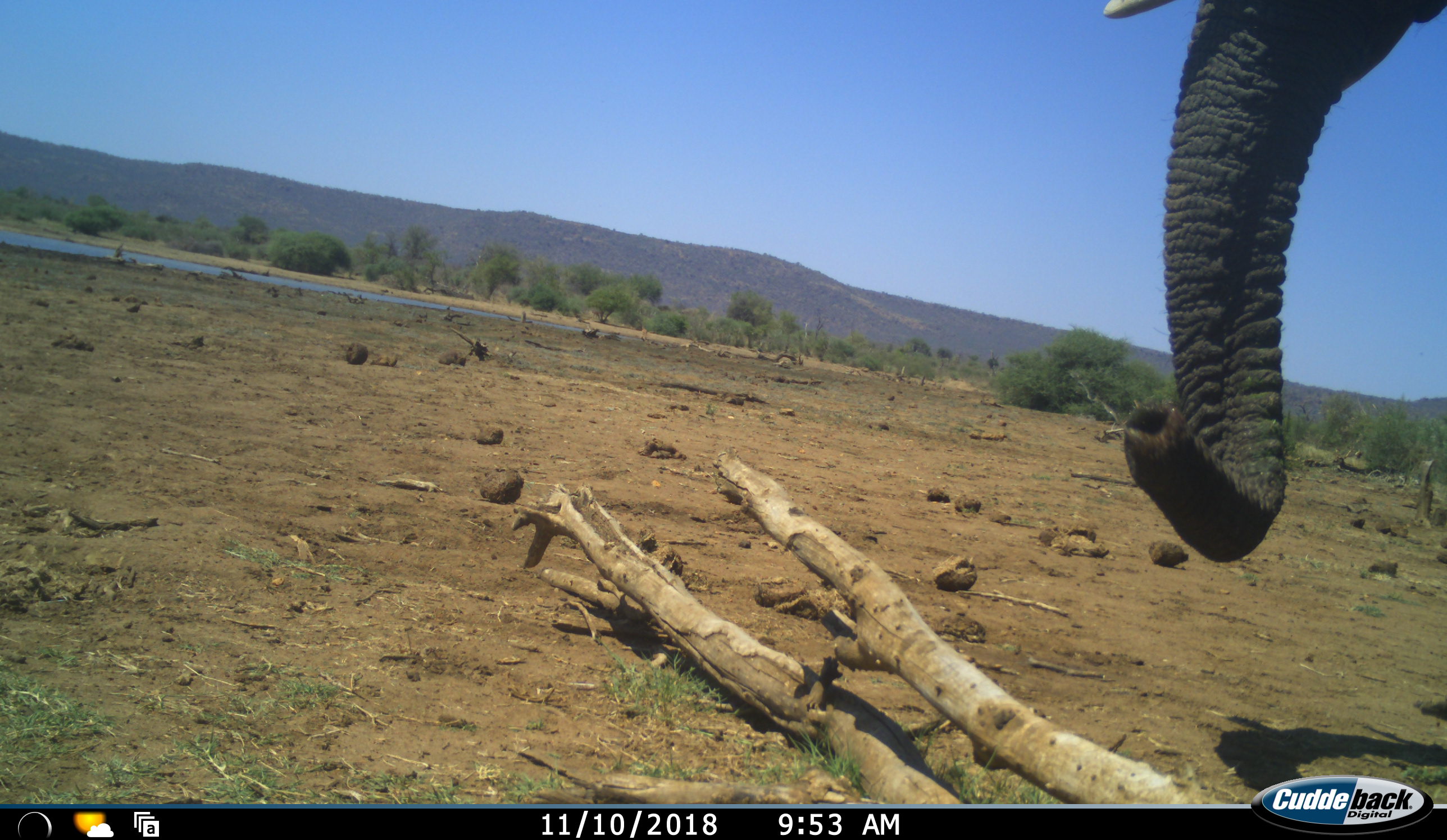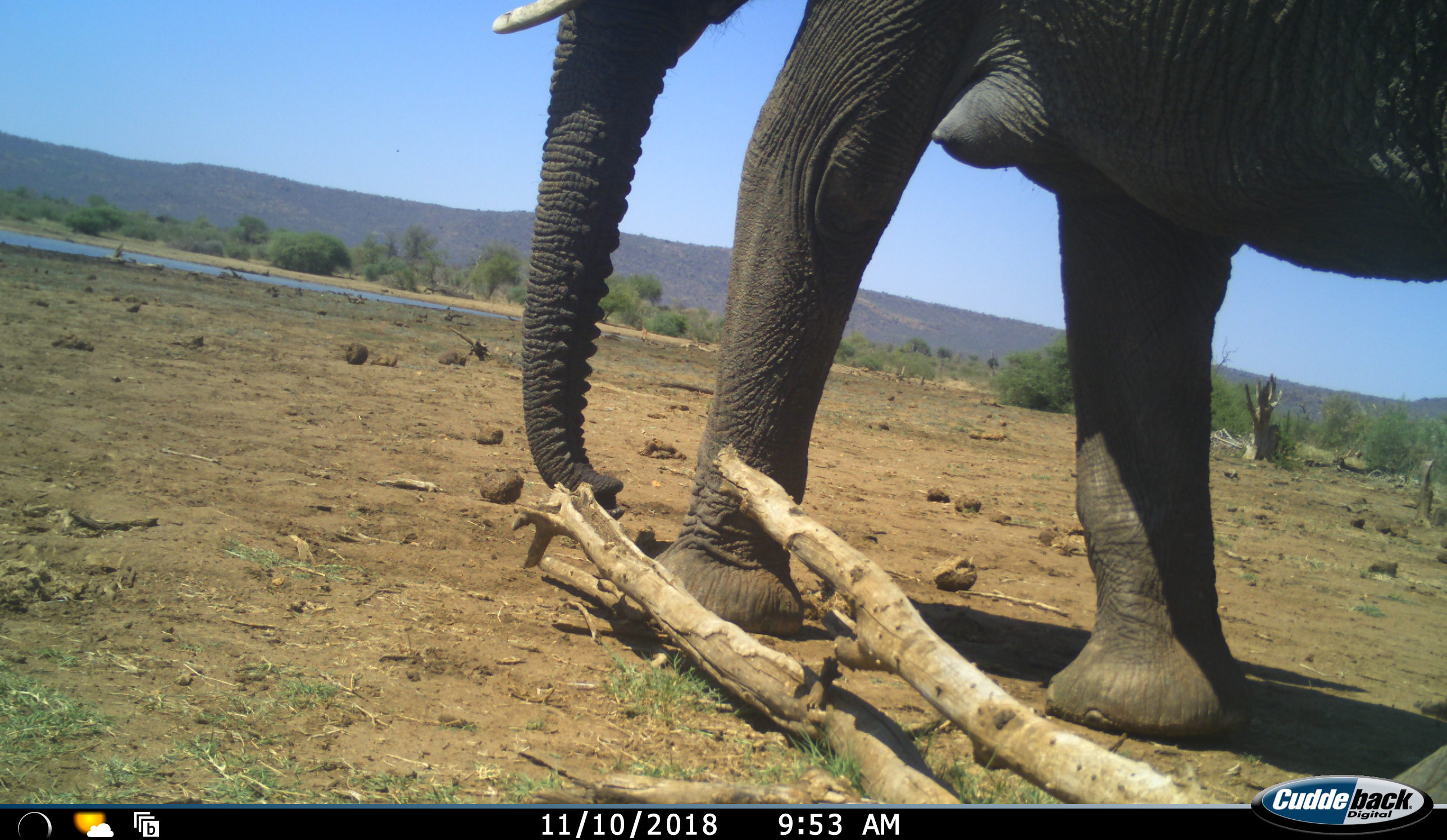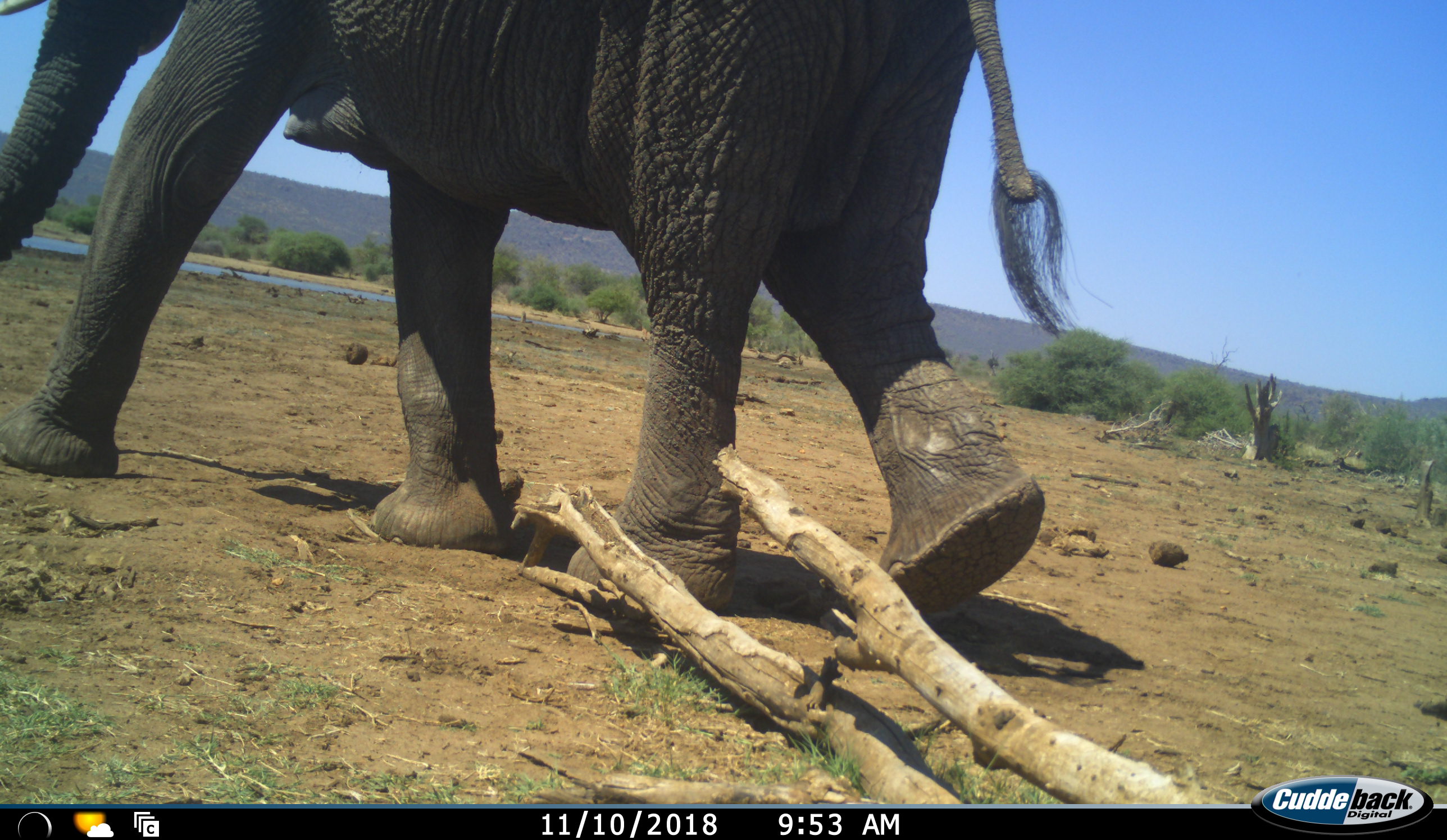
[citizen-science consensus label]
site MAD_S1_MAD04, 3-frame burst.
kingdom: Animalia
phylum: Chordata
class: Mammalia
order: Proboscidea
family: Elephantidae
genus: Loxodonta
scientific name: Loxodonta africana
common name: african bush elephant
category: elephant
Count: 1.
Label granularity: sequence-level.